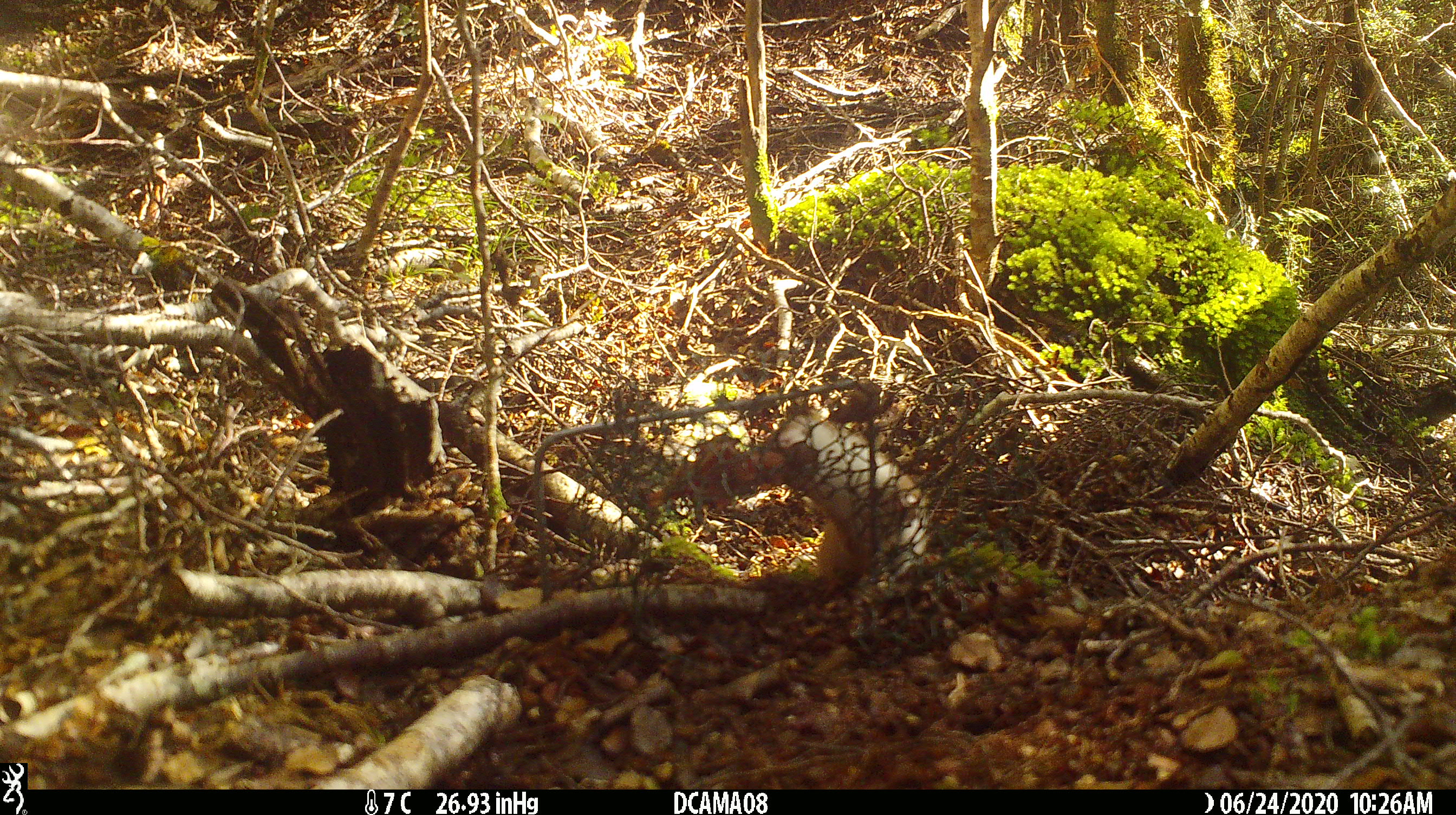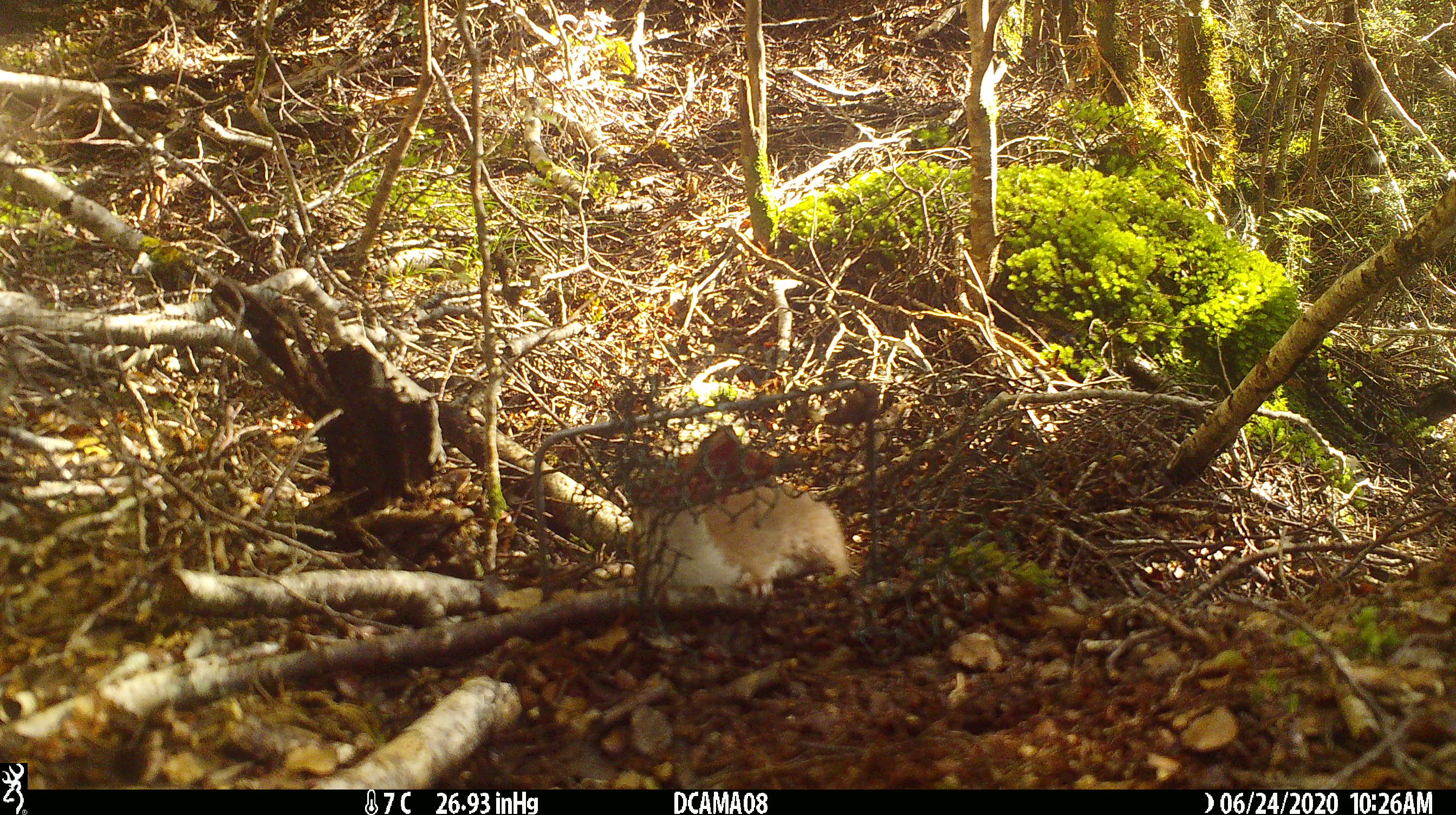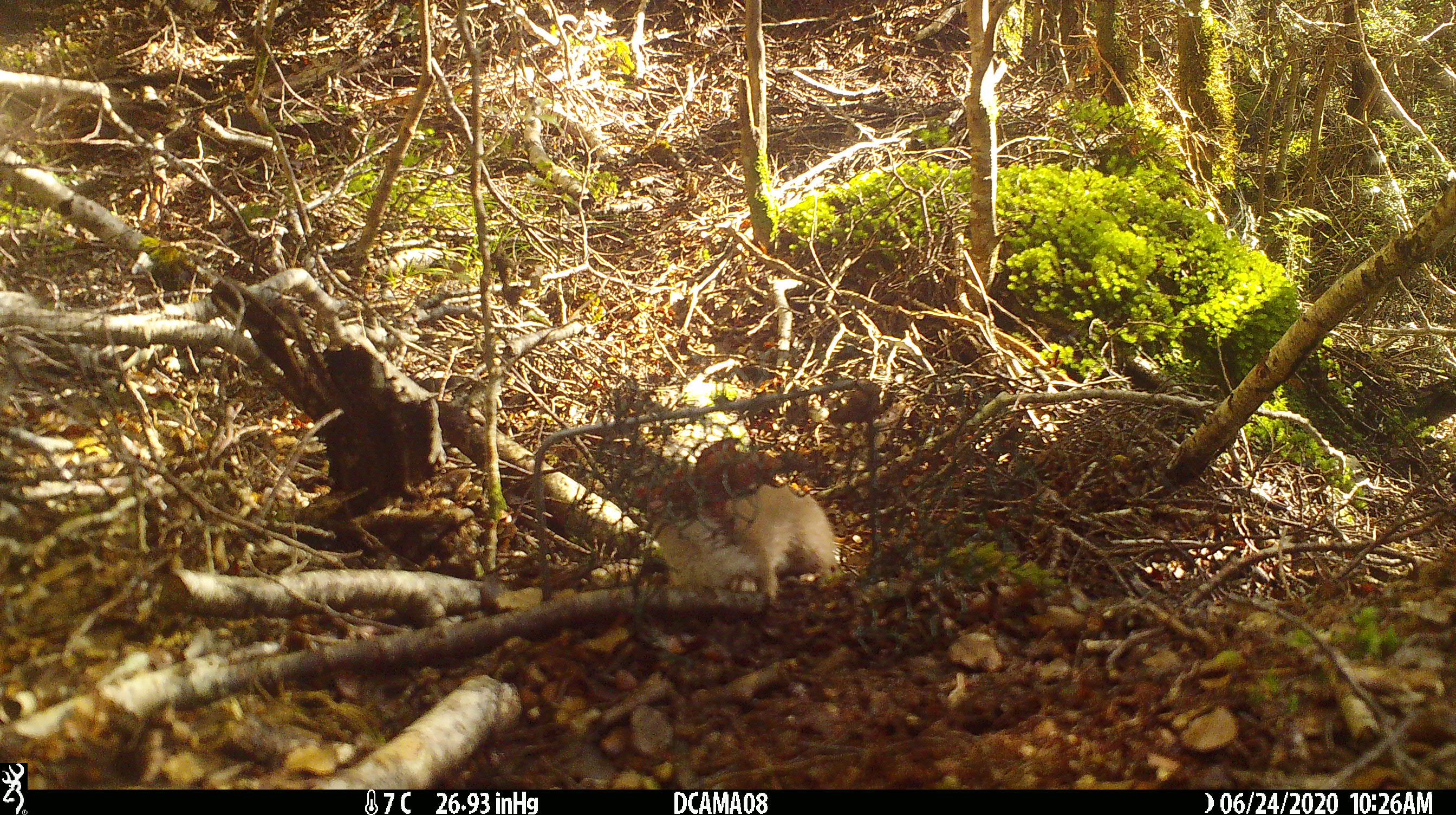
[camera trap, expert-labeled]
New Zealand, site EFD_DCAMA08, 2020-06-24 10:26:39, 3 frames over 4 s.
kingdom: Animalia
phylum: Chordata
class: Mammalia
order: Carnivora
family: Mustelidae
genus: Mustela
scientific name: Mustela nivalis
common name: least weasel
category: weasel